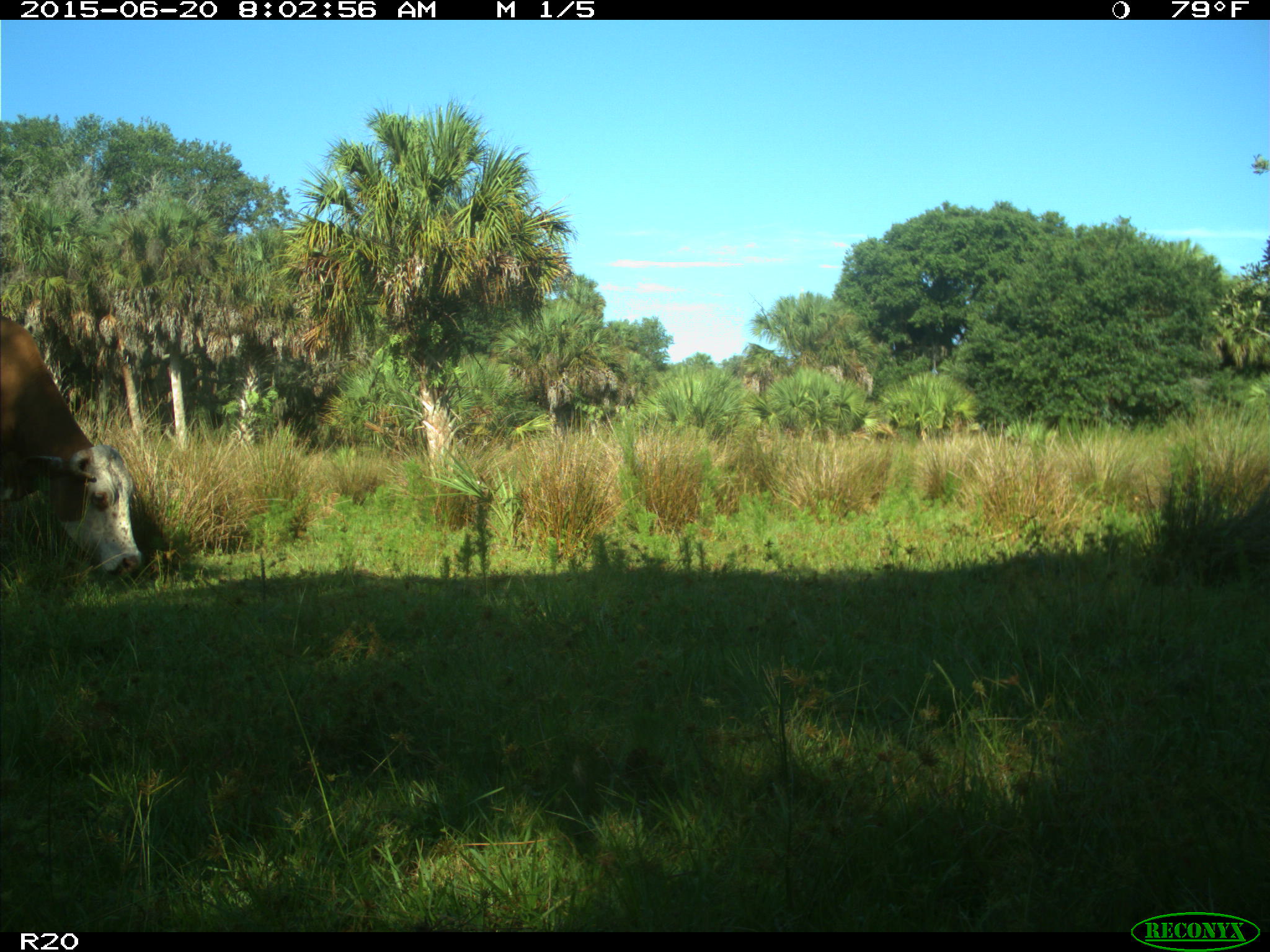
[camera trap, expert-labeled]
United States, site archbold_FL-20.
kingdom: Animalia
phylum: Chordata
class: Mammalia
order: Artiodactyla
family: Bovidae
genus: Bos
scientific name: Bos taurus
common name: domestic cow